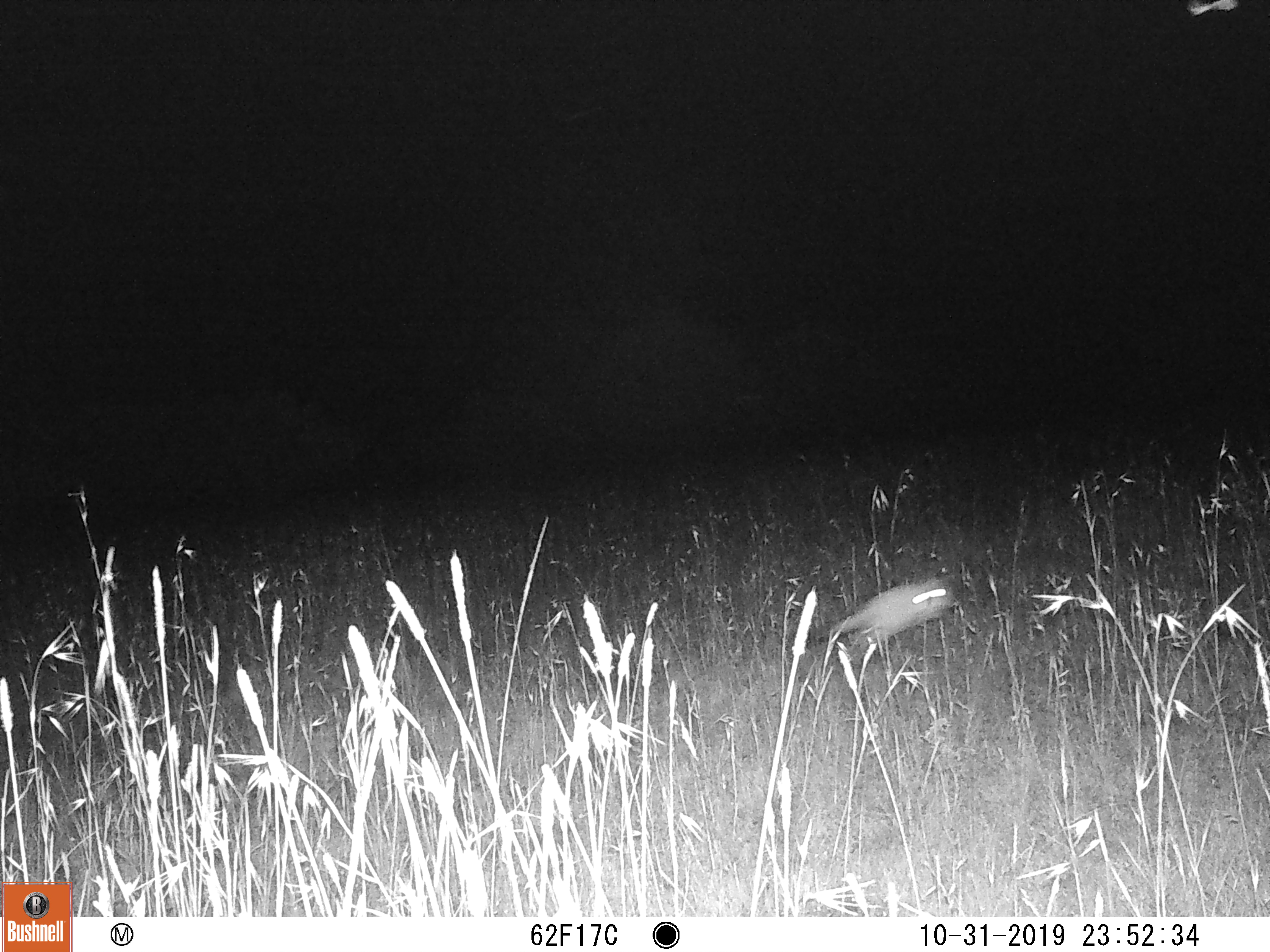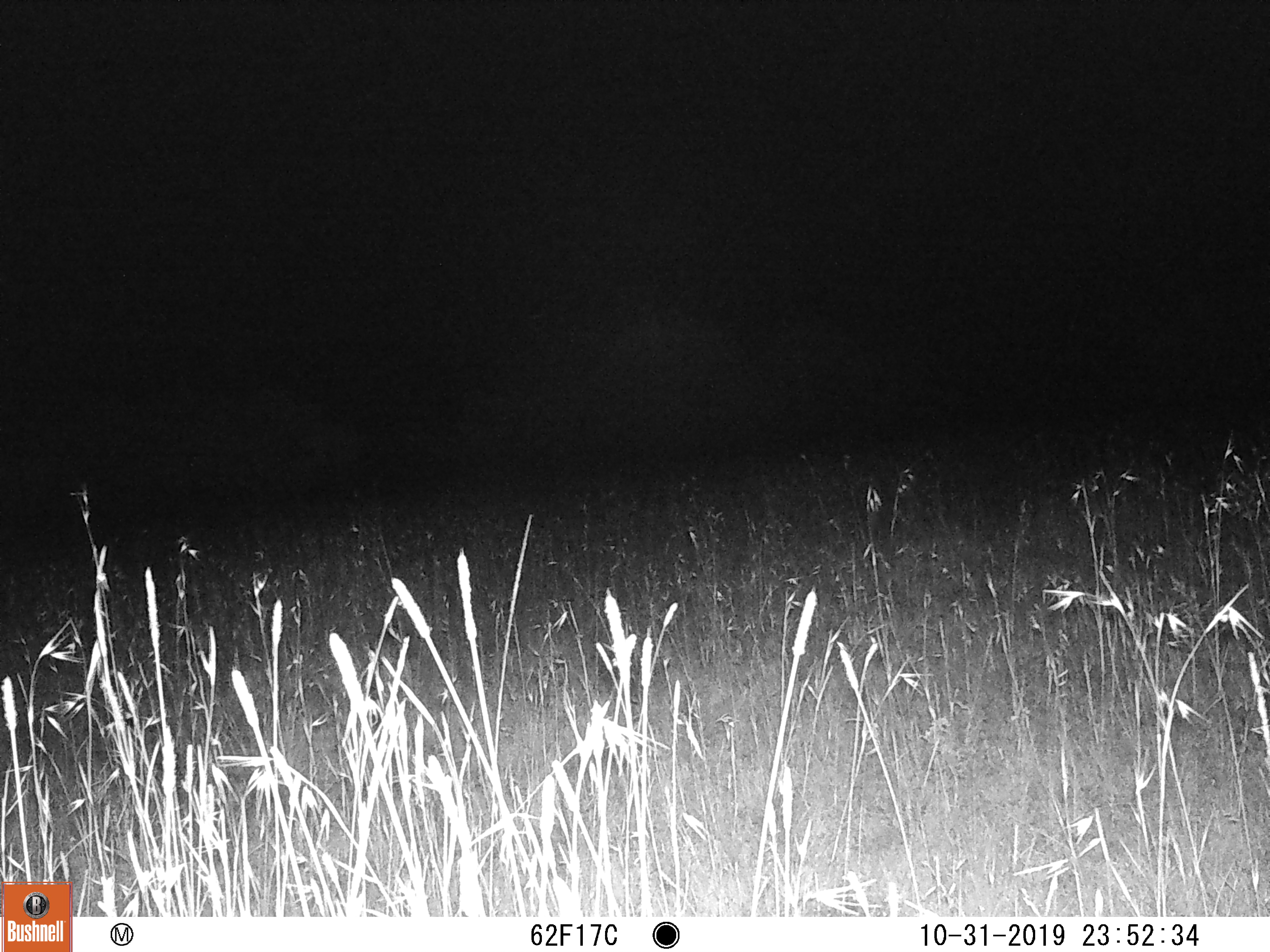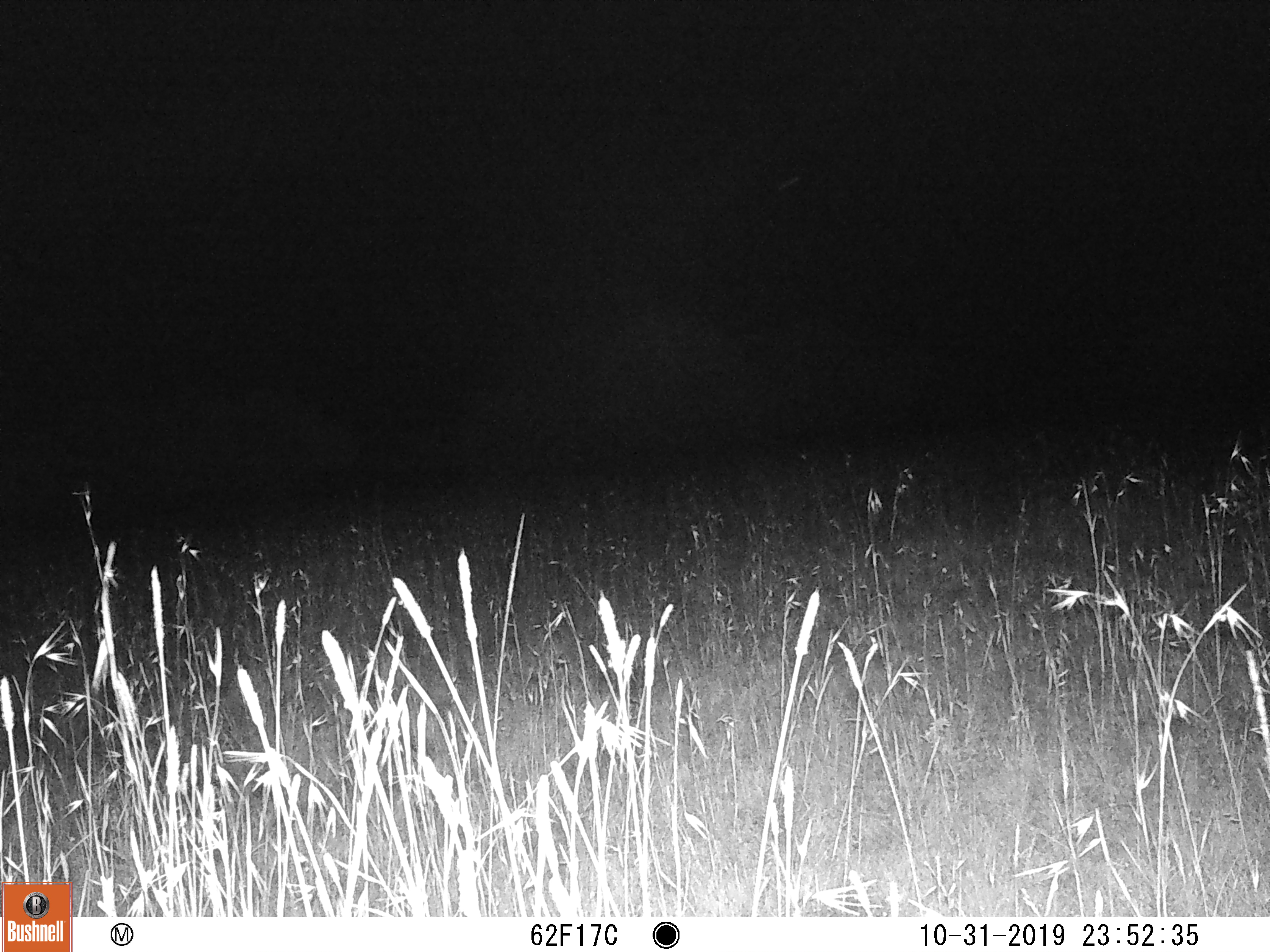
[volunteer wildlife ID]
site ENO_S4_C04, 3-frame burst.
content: unidentified animal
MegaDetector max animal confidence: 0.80